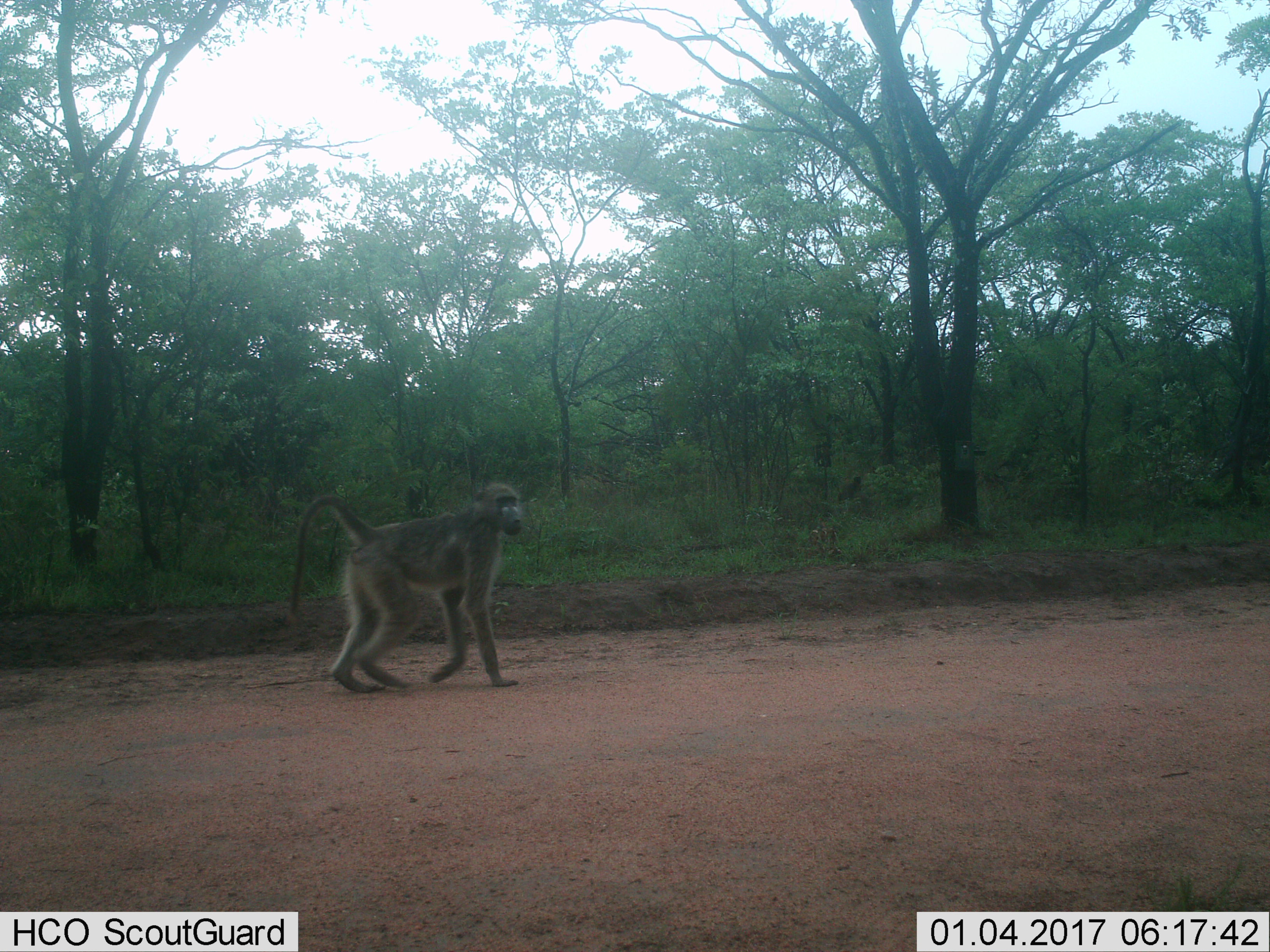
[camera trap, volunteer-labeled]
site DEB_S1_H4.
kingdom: Animalia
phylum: Chordata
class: Mammalia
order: Primates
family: Cercopithecidae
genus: Papio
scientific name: Papio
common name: baboon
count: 1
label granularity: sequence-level